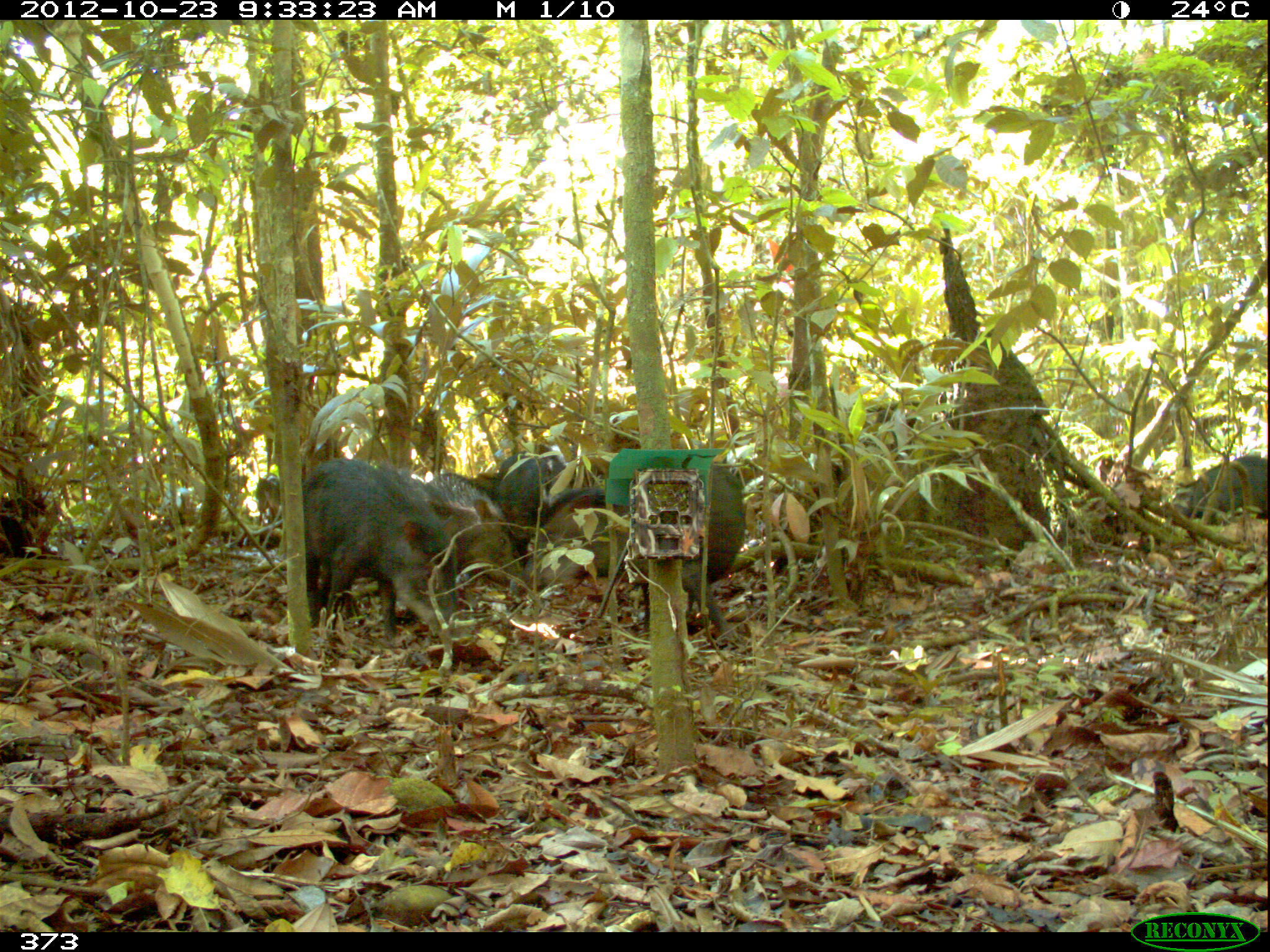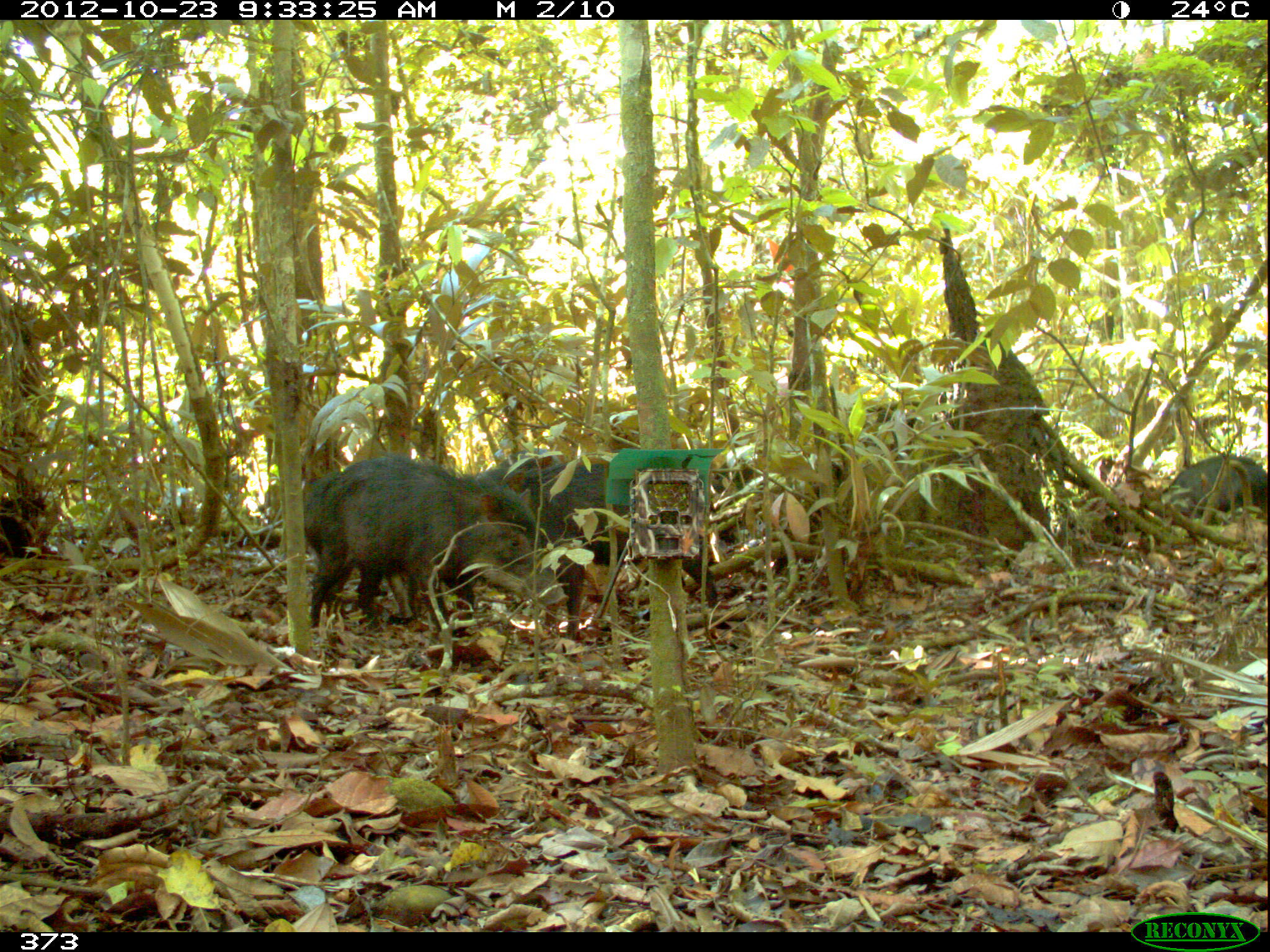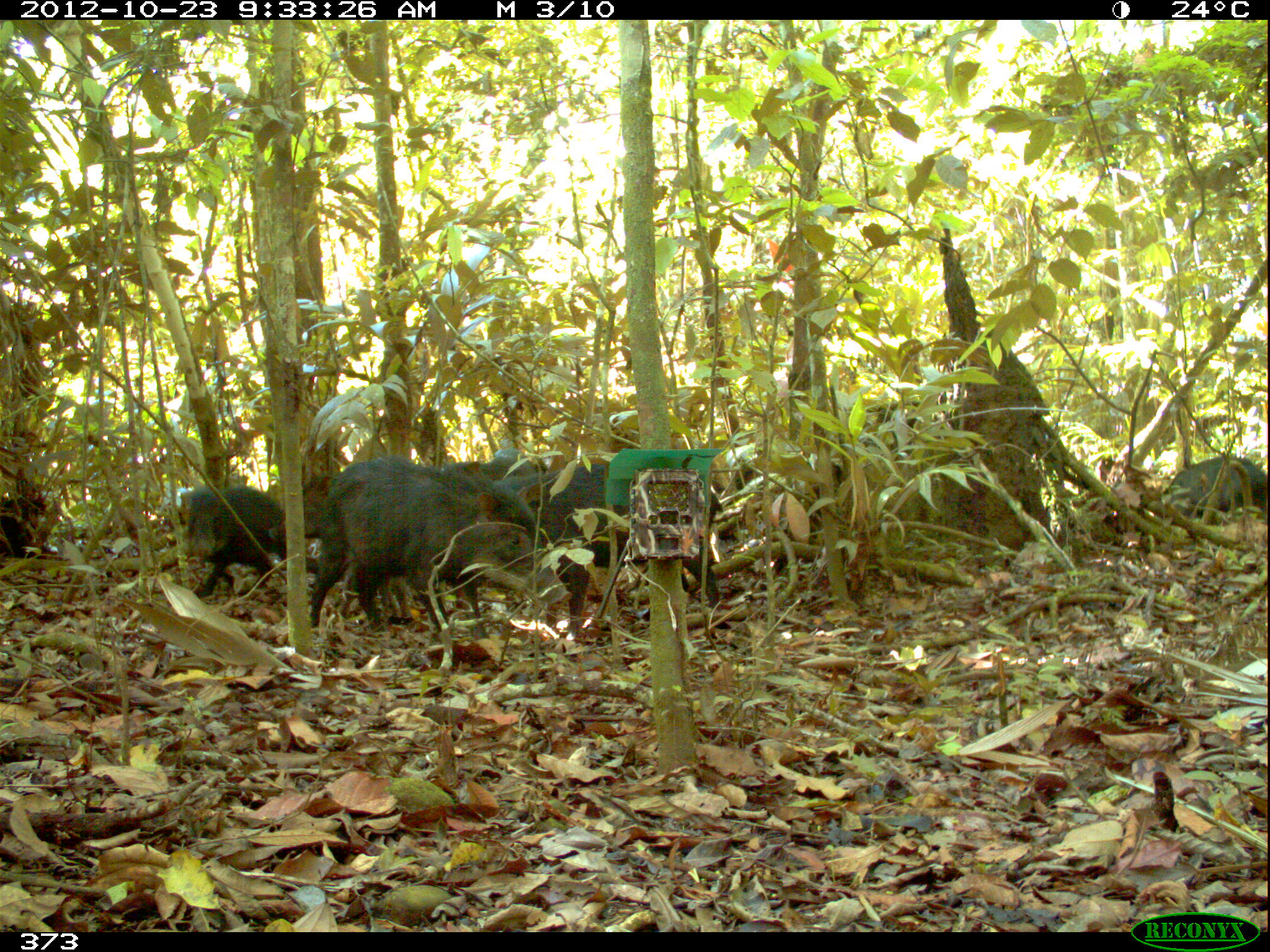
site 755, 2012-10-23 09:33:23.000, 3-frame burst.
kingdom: Animalia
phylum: Chordata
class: Mammalia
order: Artiodactyla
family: Tayassuidae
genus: Tayassu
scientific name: Tayassu pecari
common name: white-lipped peccary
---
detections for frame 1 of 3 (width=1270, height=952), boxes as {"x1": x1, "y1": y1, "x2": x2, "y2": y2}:
tayassu pecari: {"x1": 509, "y1": 462, "x2": 746, "y2": 643}; {"x1": 300, "y1": 457, "x2": 458, "y2": 635}; {"x1": 375, "y1": 458, "x2": 482, "y2": 641}; {"x1": 422, "y1": 471, "x2": 528, "y2": 595}; {"x1": 490, "y1": 449, "x2": 569, "y2": 549}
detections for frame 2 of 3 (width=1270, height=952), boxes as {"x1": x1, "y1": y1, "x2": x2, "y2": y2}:
tayassu pecari: {"x1": 304, "y1": 453, "x2": 564, "y2": 640}; {"x1": 477, "y1": 458, "x2": 717, "y2": 643}; {"x1": 464, "y1": 447, "x2": 562, "y2": 631}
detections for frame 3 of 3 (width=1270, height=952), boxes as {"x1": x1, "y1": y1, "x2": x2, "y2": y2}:
tayassu pecari: {"x1": 307, "y1": 460, "x2": 575, "y2": 648}; {"x1": 493, "y1": 460, "x2": 722, "y2": 610}; {"x1": 178, "y1": 478, "x2": 319, "y2": 598}; {"x1": 1158, "y1": 455, "x2": 1265, "y2": 522}; {"x1": 266, "y1": 475, "x2": 343, "y2": 548}; {"x1": 440, "y1": 446, "x2": 547, "y2": 481}